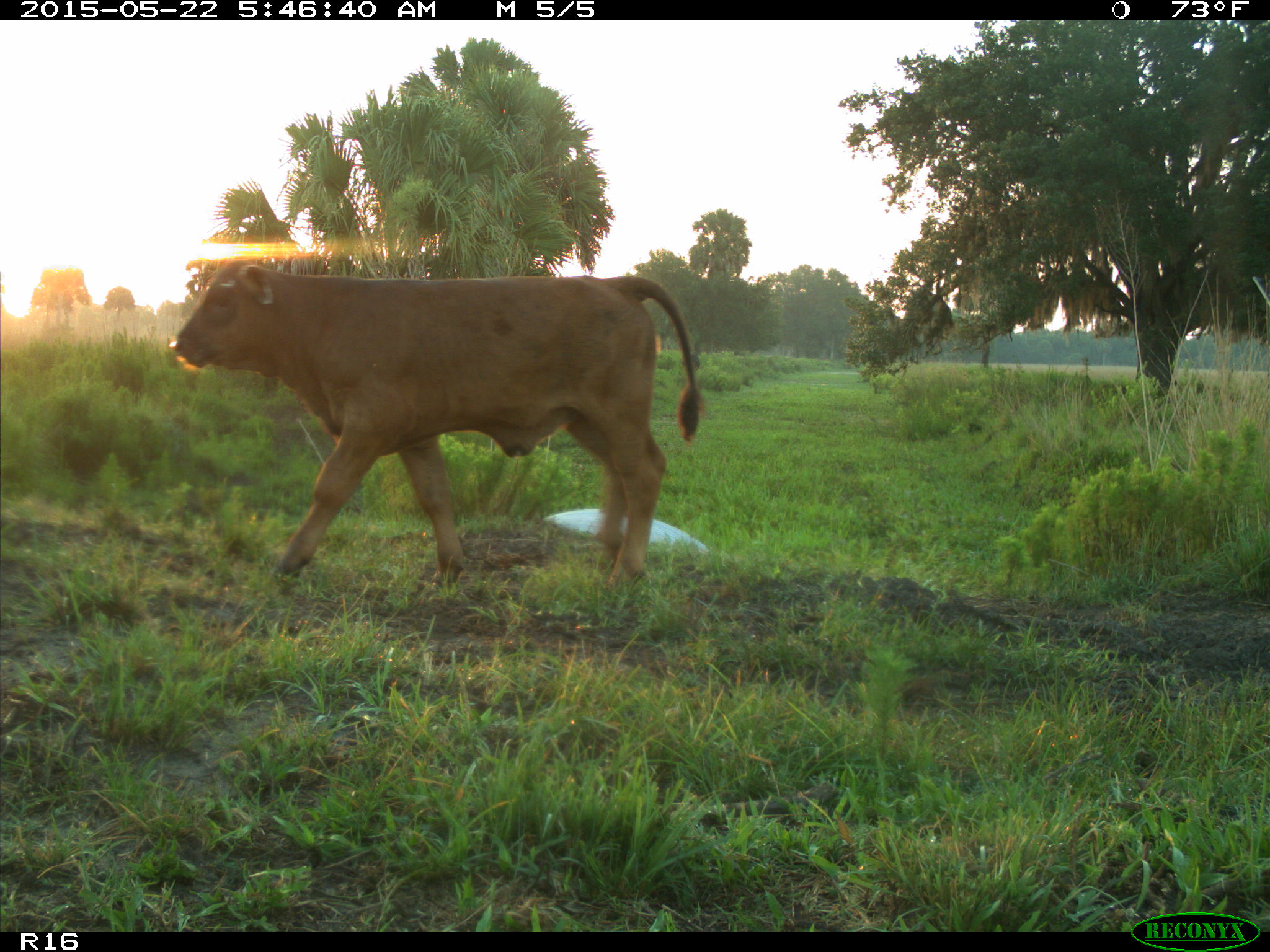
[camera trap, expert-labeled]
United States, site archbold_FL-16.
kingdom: Animalia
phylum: Chordata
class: Mammalia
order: Artiodactyla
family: Bovidae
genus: Bos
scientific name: Bos taurus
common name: domestic cow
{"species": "Bos taurus (domestic cow)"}